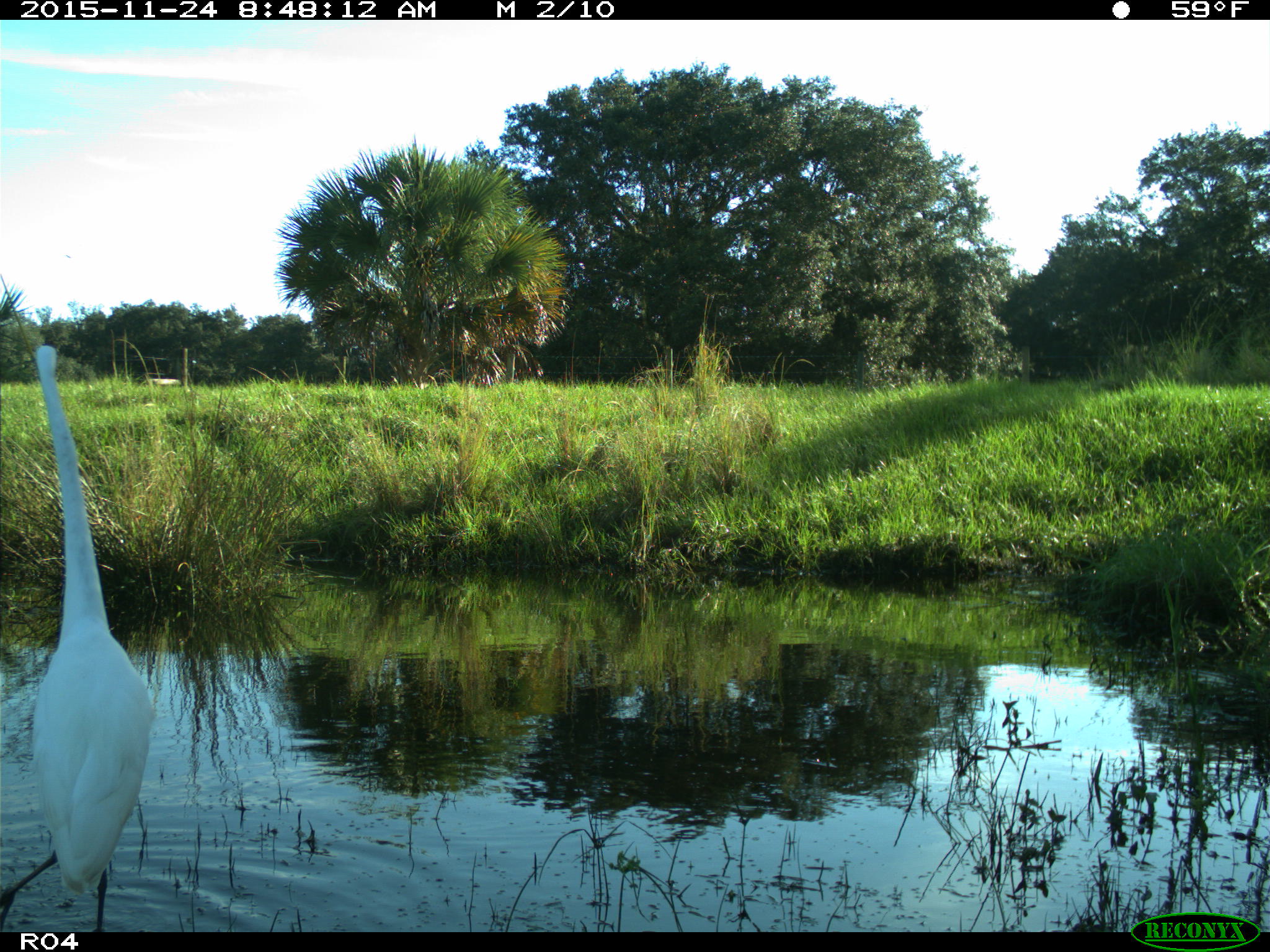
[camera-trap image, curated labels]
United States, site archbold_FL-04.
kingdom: Animalia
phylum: Chordata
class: Aves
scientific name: Aves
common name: birds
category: unidentified bird